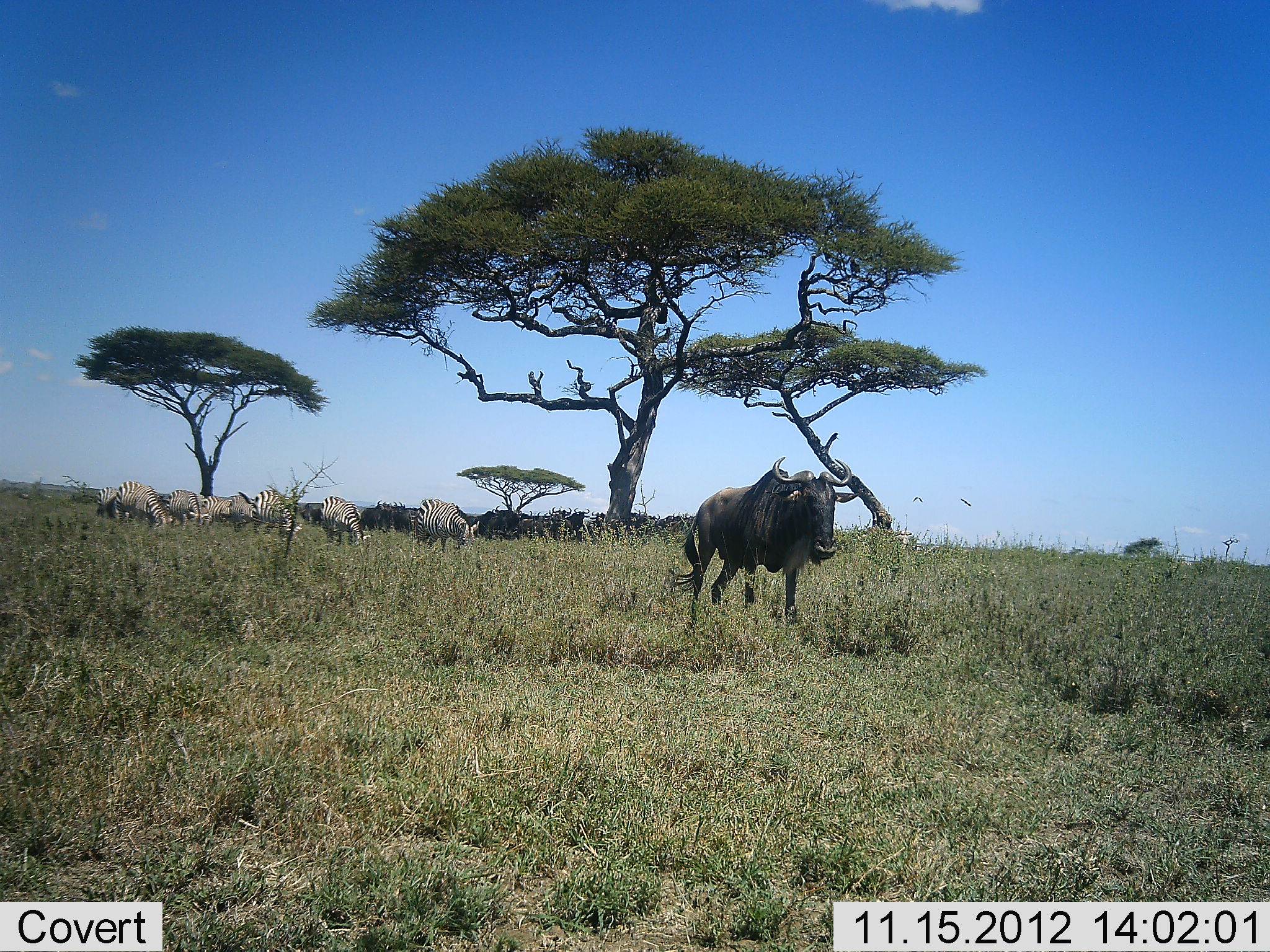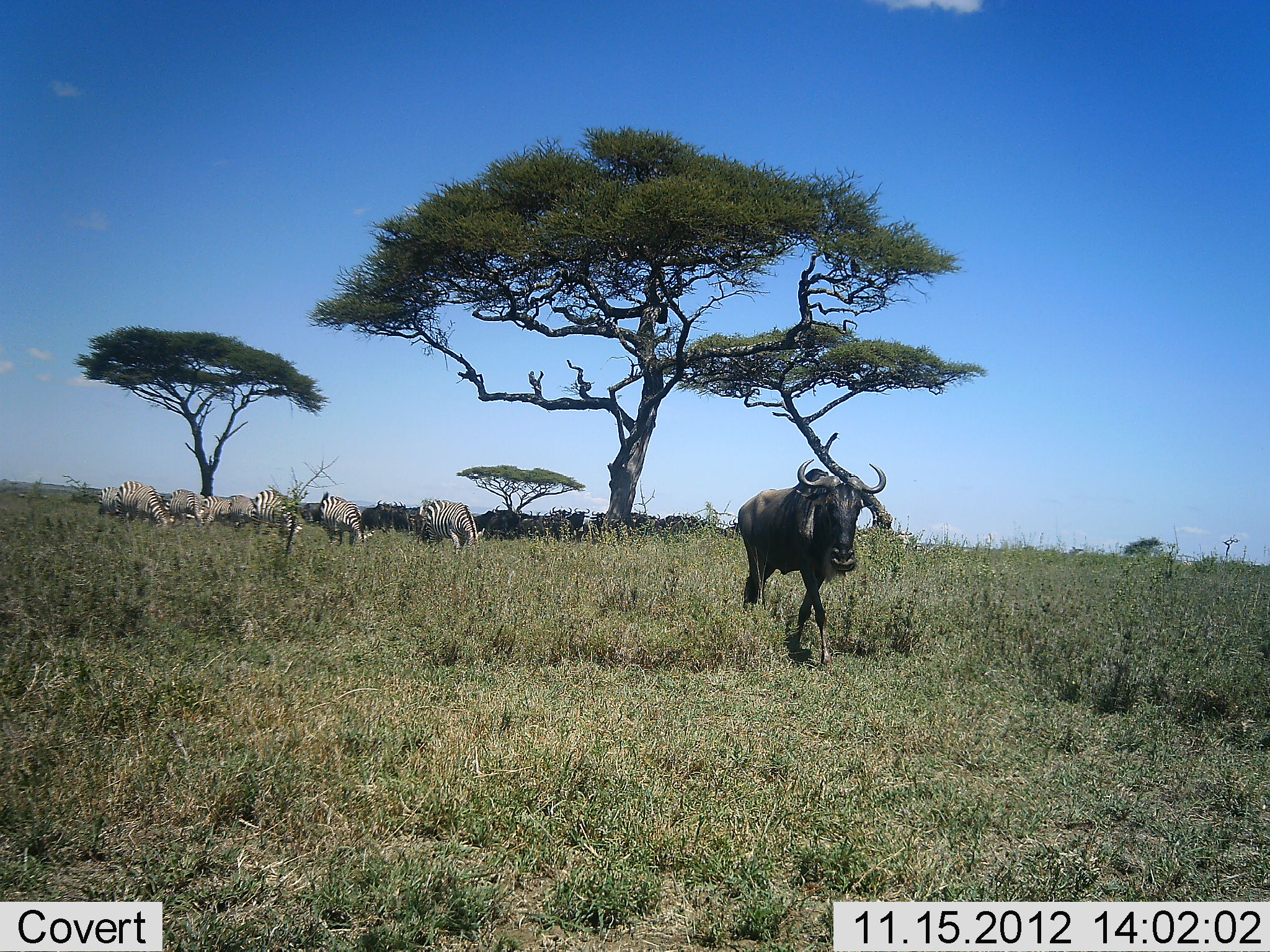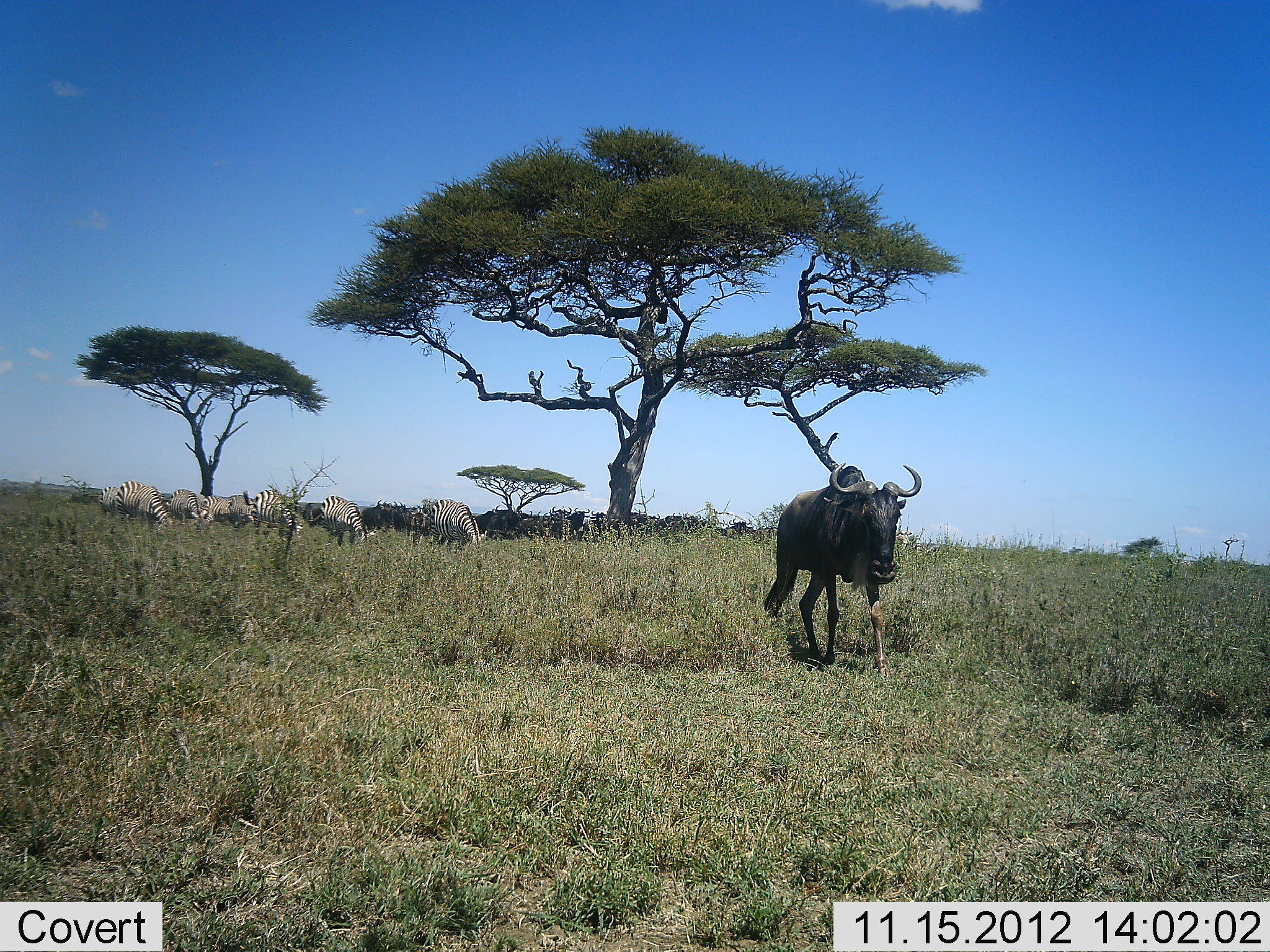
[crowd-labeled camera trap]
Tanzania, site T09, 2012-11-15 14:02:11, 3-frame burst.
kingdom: Animalia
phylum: Chordata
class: Mammalia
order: Artiodactyla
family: Bovidae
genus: Connochaetes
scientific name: Connochaetes taurinus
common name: blue wildebeest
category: wildebeest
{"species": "wildebeest (blue wildebeest) (Connochaetes taurinus)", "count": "1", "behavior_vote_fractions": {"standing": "18%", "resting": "9%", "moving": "100%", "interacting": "0%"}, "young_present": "0%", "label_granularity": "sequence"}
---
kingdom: Animalia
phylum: Chordata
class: Mammalia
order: Perissodactyla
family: Equidae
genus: Equus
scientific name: Equus quagga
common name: plains zebra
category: zebra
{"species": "zebra (plains zebra) (Equus quagga)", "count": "6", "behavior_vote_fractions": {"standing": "50%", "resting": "0%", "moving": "0%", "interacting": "0%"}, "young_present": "0%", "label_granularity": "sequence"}